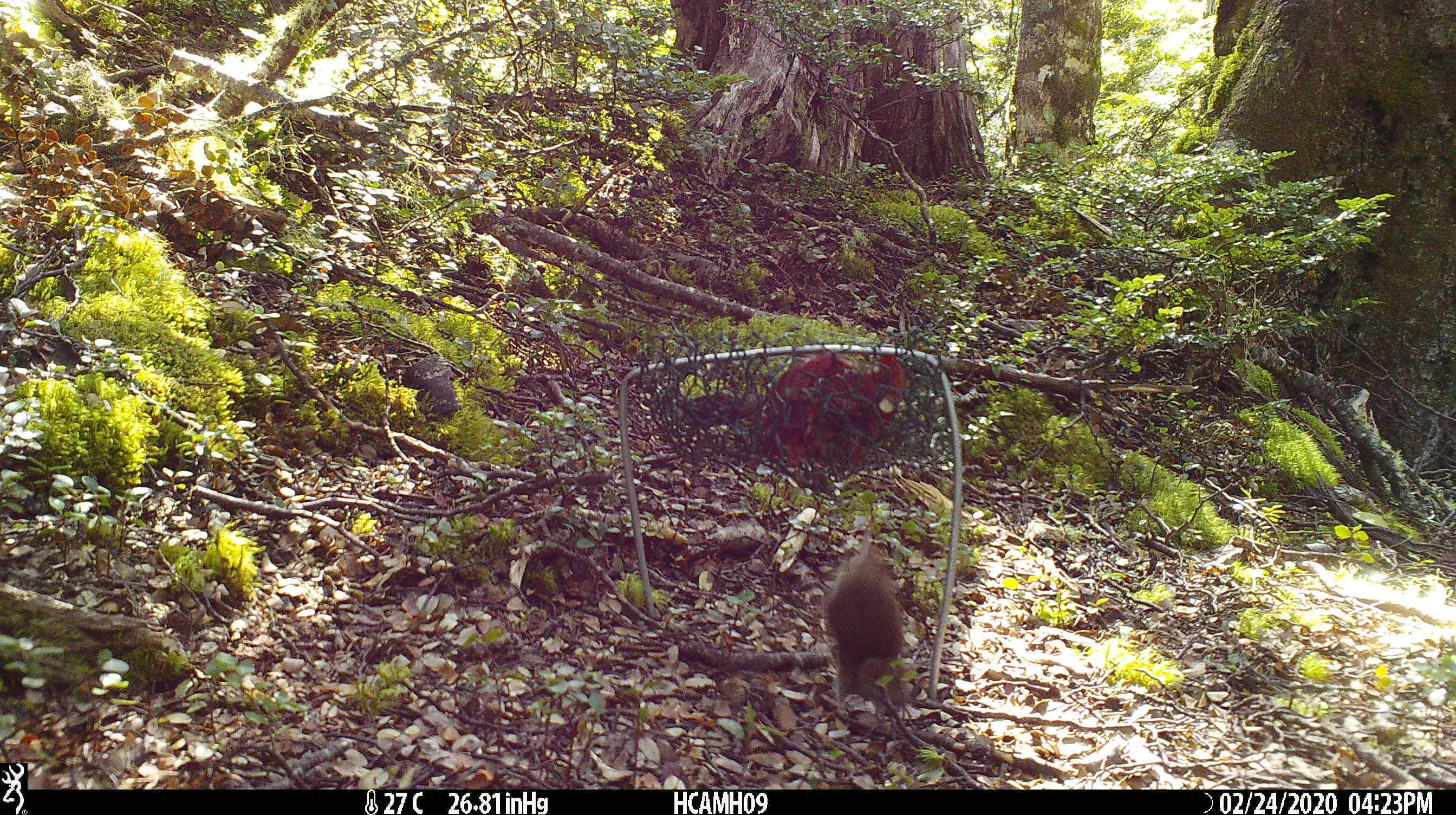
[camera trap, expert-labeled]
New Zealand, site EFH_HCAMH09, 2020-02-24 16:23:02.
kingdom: Animalia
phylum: Chordata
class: Mammalia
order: Rodentia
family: Muridae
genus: Mus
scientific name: Mus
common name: mouse